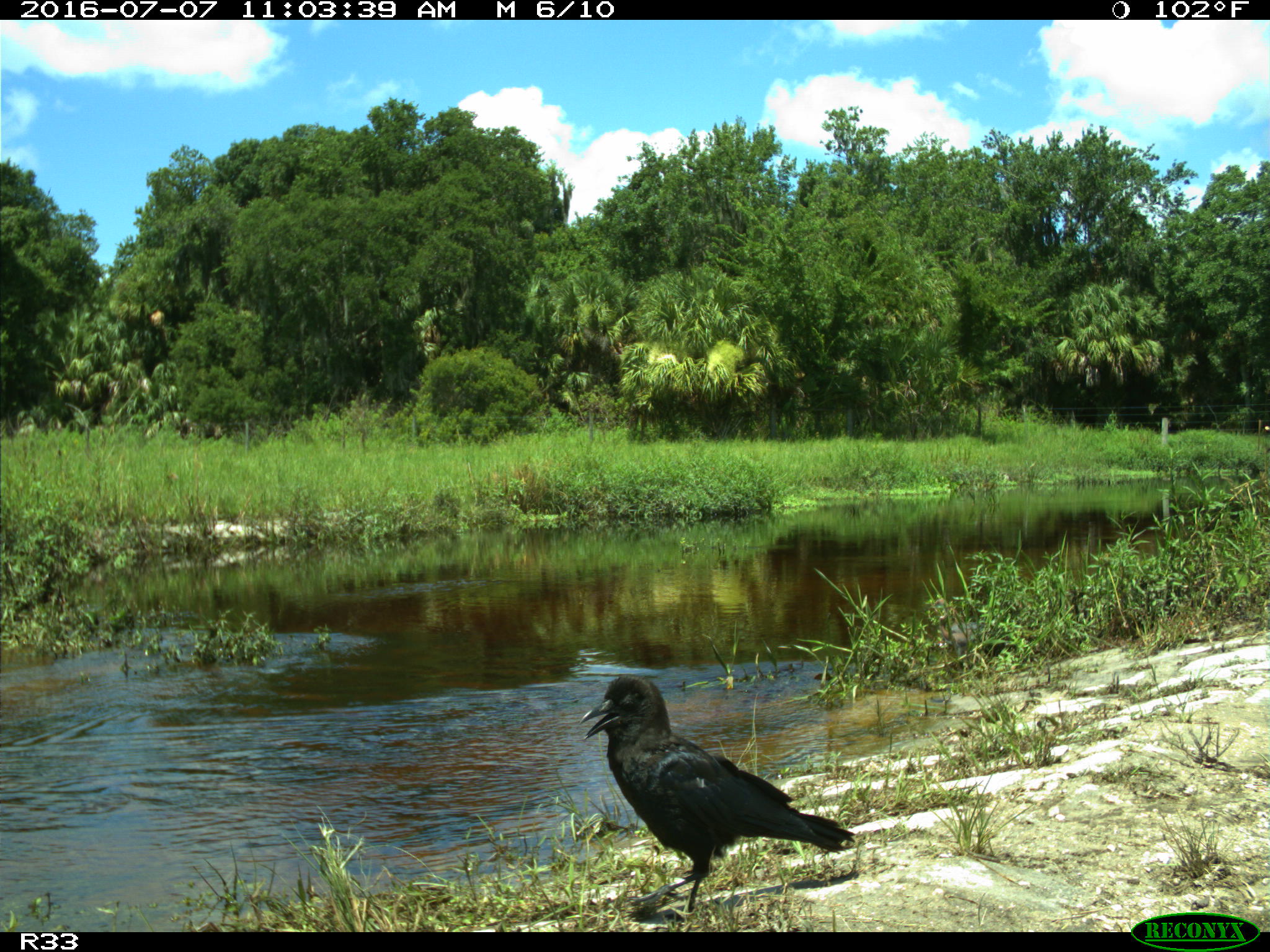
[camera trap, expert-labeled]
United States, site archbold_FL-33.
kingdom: Animalia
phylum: Chordata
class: Aves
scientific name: Aves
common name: birds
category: unidentified bird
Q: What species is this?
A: Unidentified bird (birds) (Aves).